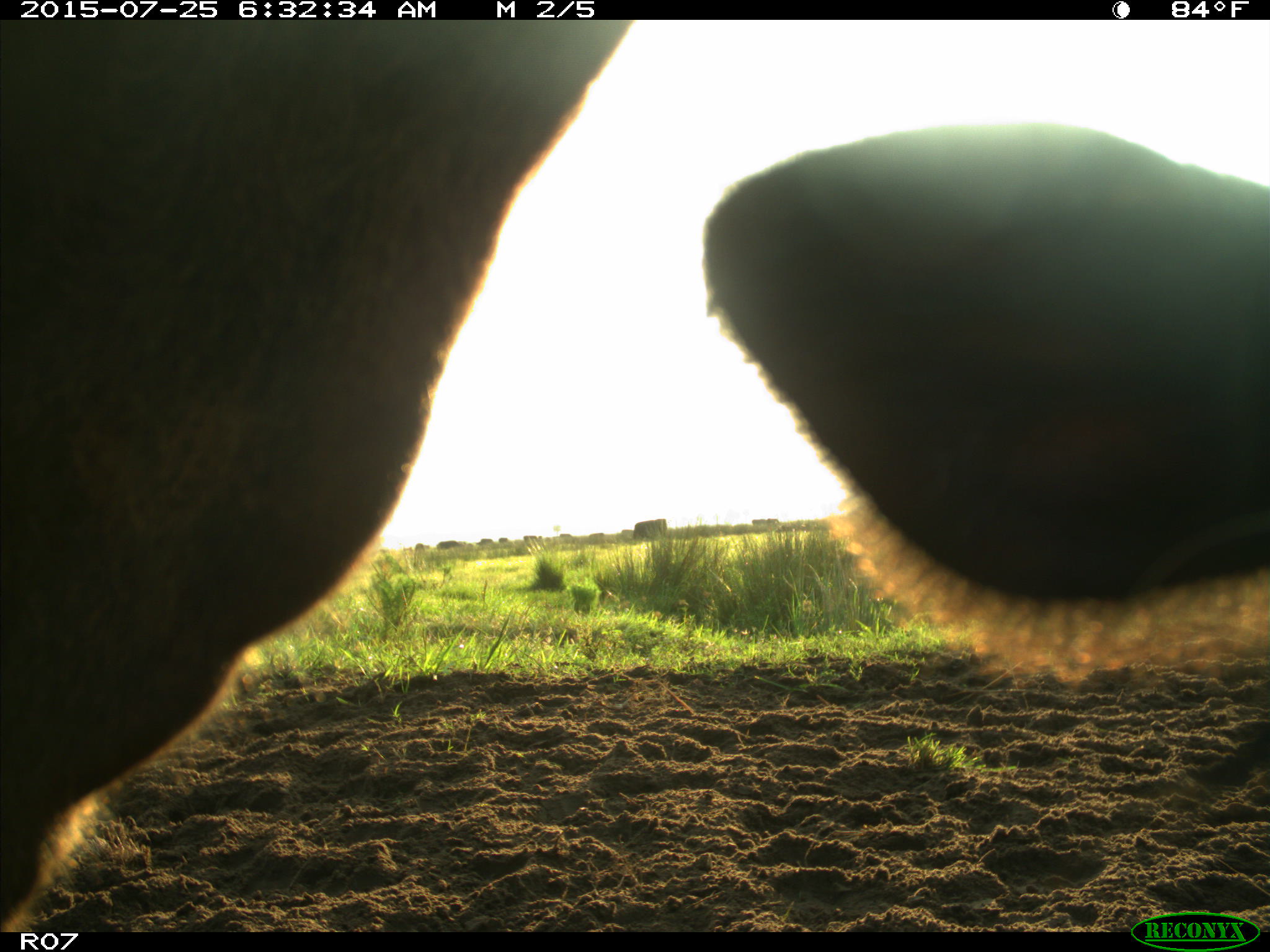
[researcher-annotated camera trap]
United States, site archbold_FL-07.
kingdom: Animalia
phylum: Chordata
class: Mammalia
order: Artiodactyla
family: Bovidae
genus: Bos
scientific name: Bos taurus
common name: domestic cow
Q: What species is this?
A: Bos taurus (domestic cow).